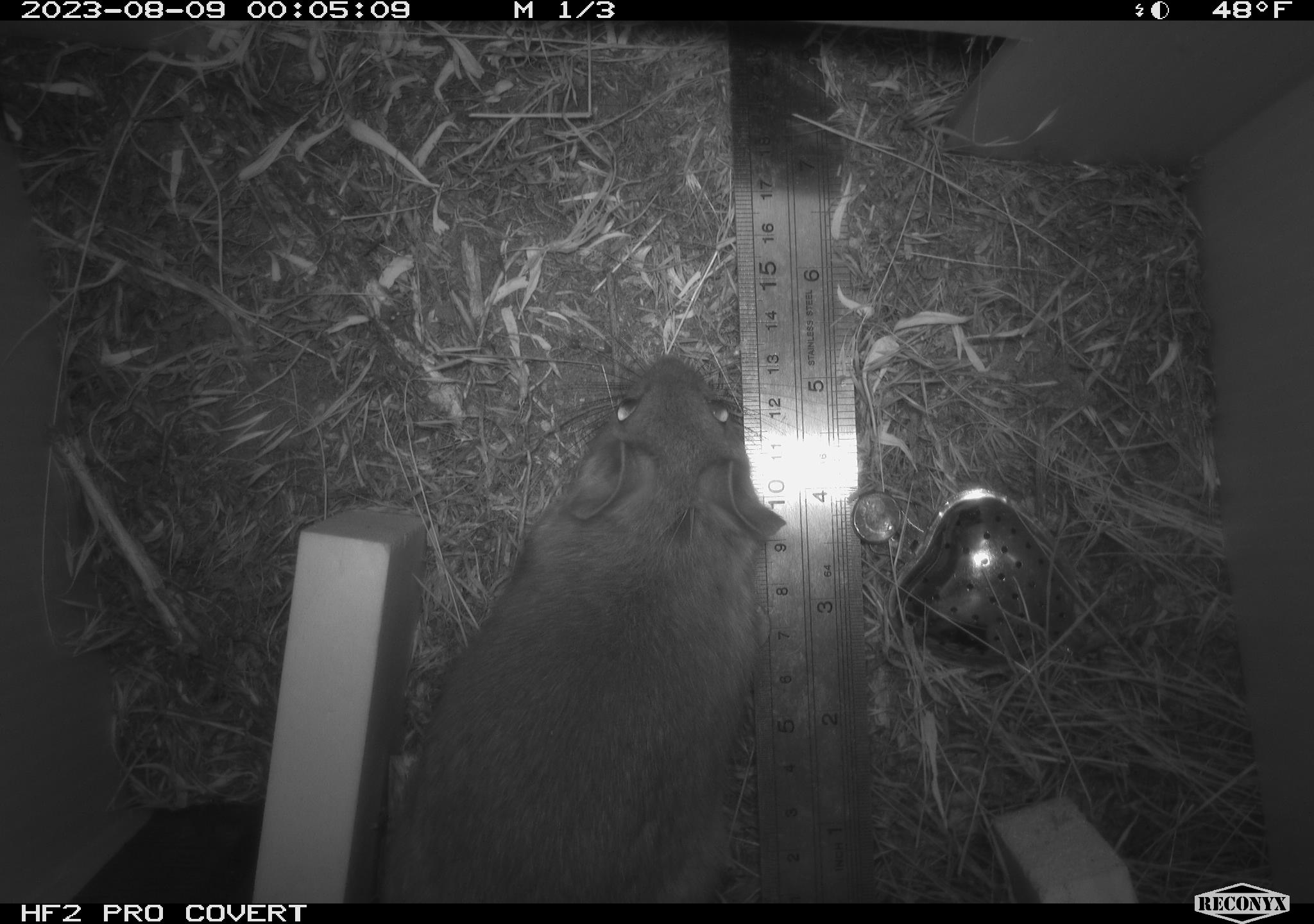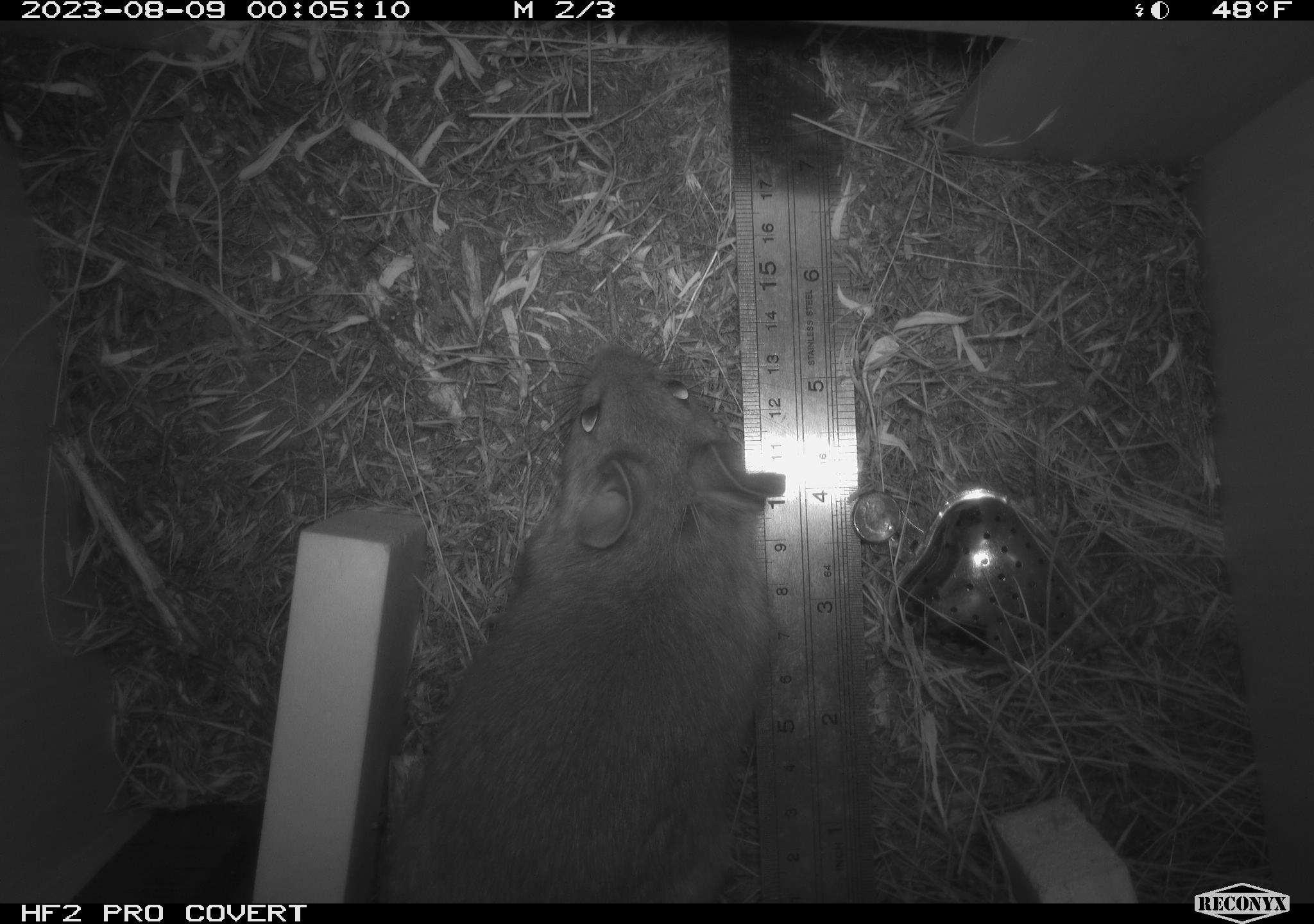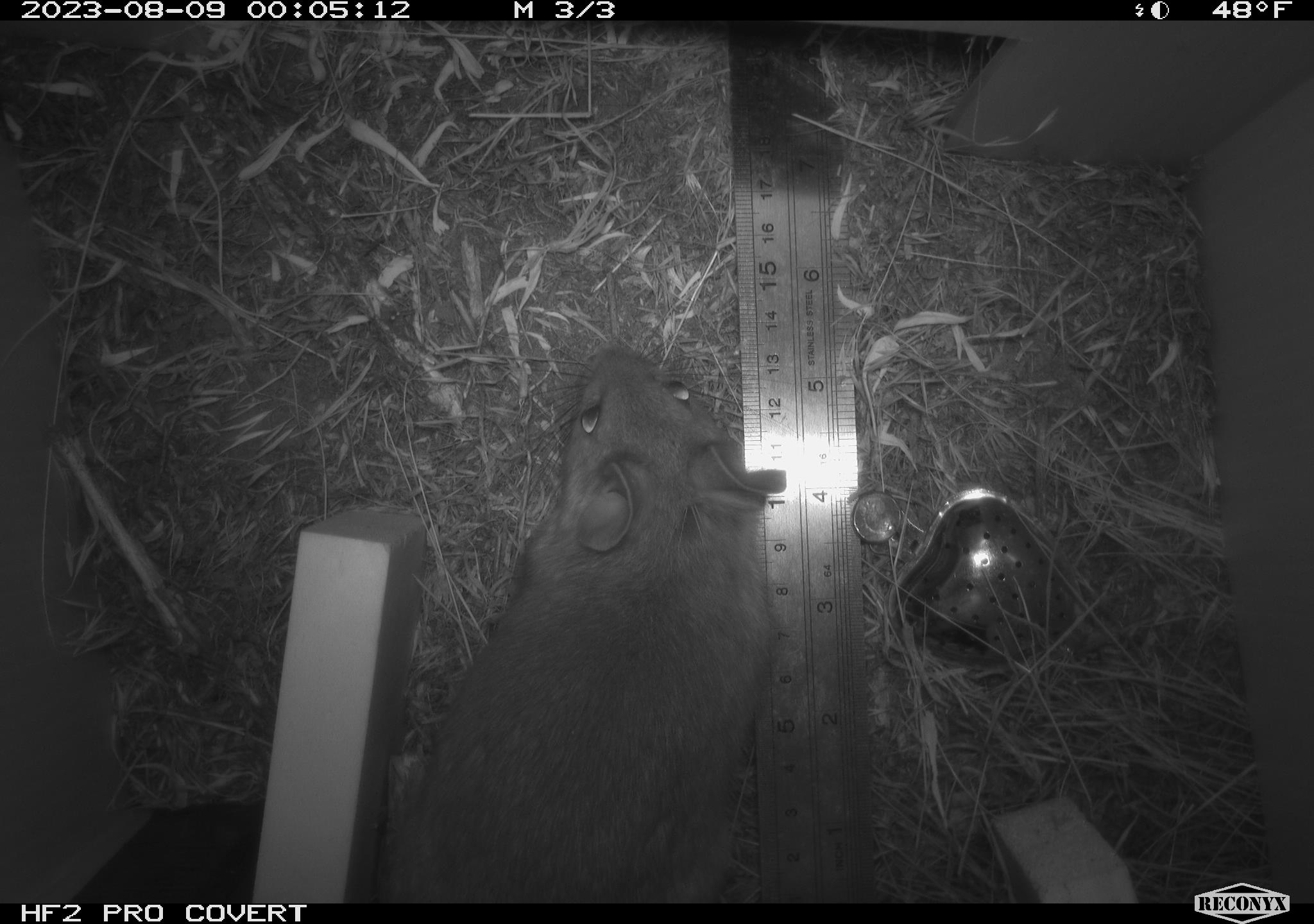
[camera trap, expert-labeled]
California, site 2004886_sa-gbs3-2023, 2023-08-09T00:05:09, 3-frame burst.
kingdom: Animalia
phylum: Chordata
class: Mammalia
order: Rodentia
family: Cricetidae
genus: Neotoma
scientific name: Neotoma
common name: pack rat or woodrat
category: neotoma species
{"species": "neotoma species (pack rat or woodrat) (Neotoma)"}